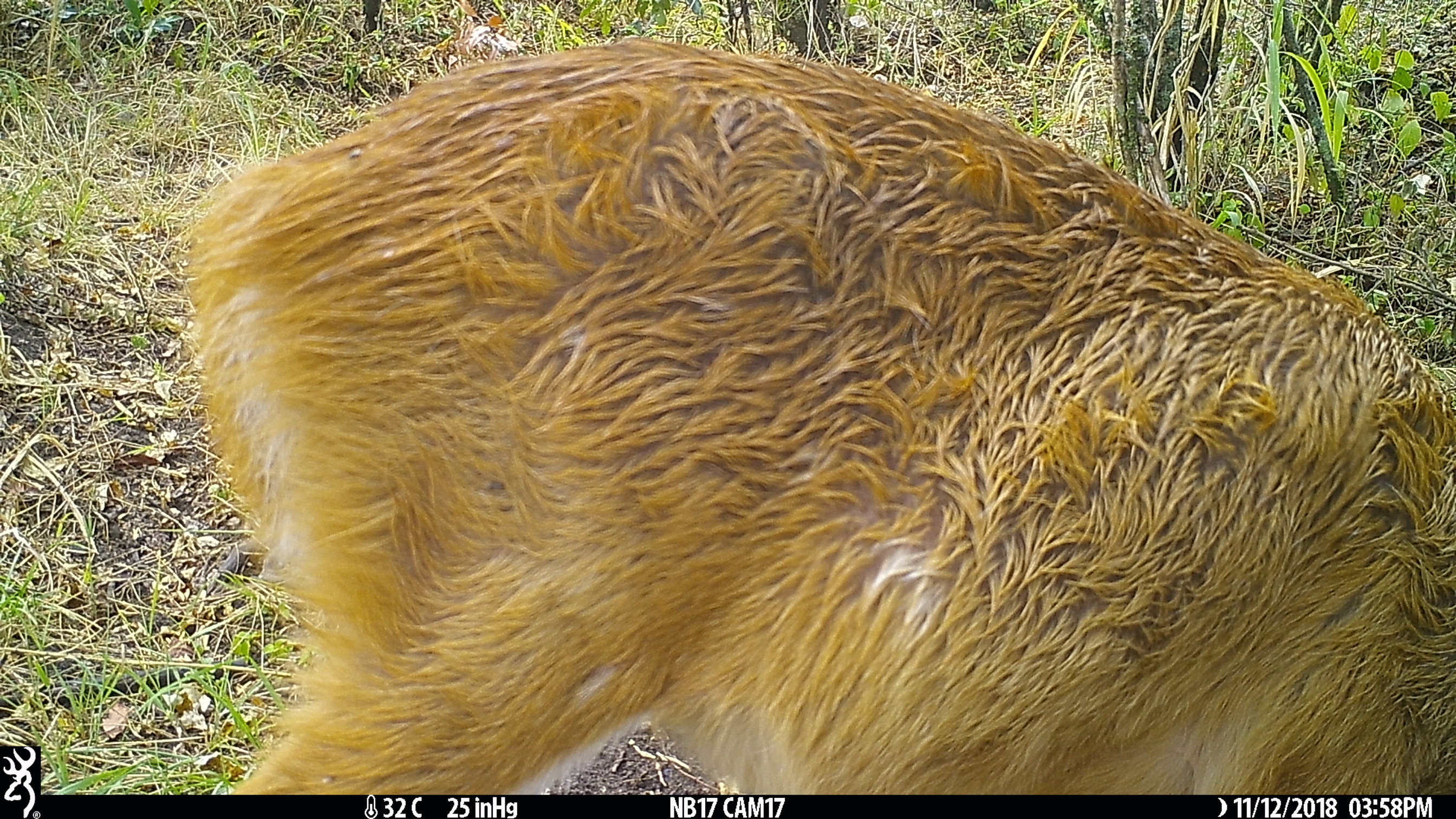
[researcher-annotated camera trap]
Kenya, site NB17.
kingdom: Animalia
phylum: Chordata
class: Mammalia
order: Artiodactyla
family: Bovidae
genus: Tragelaphus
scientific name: Tragelaphus scriptus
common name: bushbuck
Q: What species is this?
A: Bushbuck (Tragelaphus scriptus).